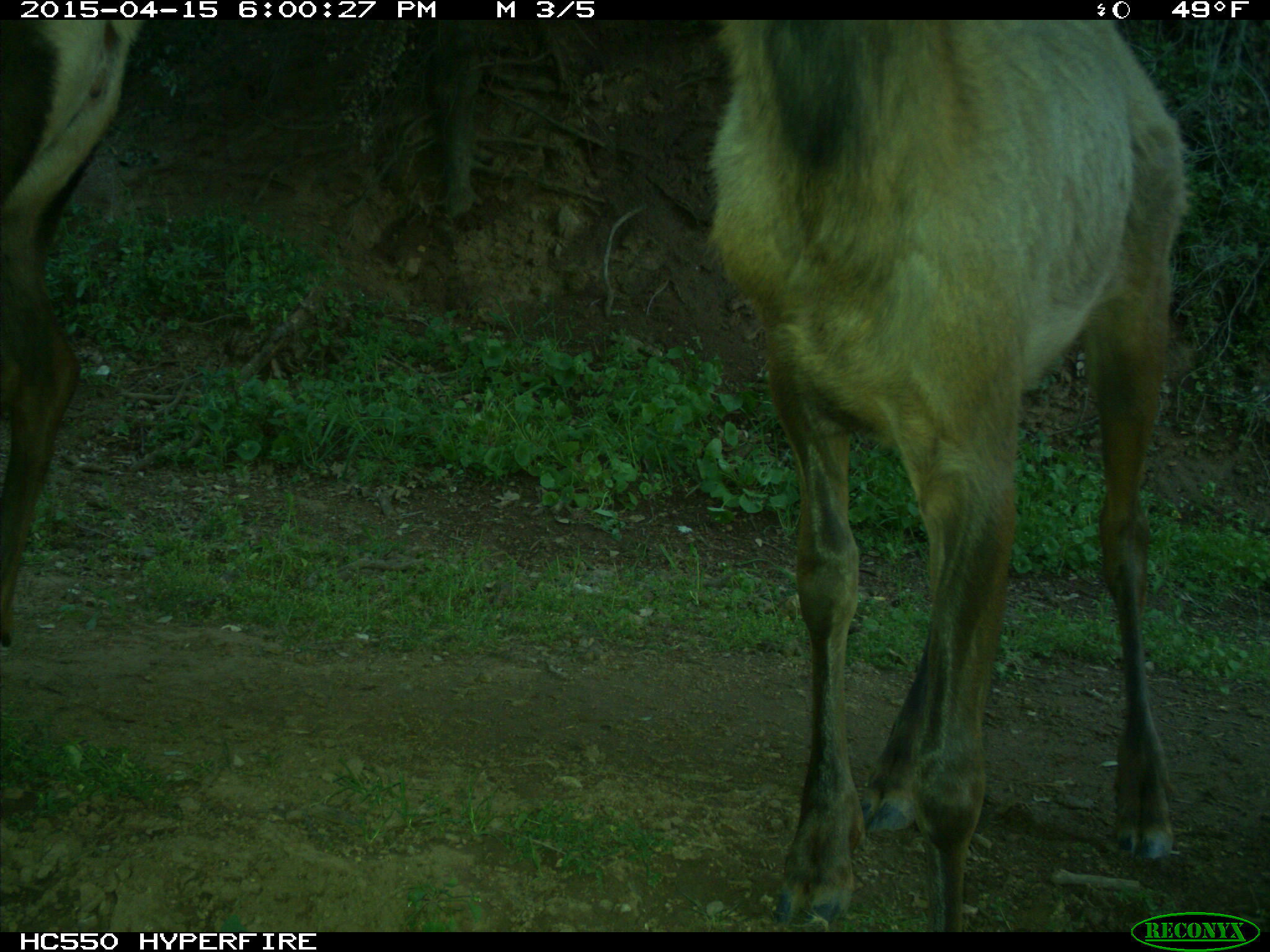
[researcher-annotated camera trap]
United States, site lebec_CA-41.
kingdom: Animalia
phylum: Chordata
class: Mammalia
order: Artiodactyla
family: Cervidae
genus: Cervus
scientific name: Cervus canadensis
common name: elk